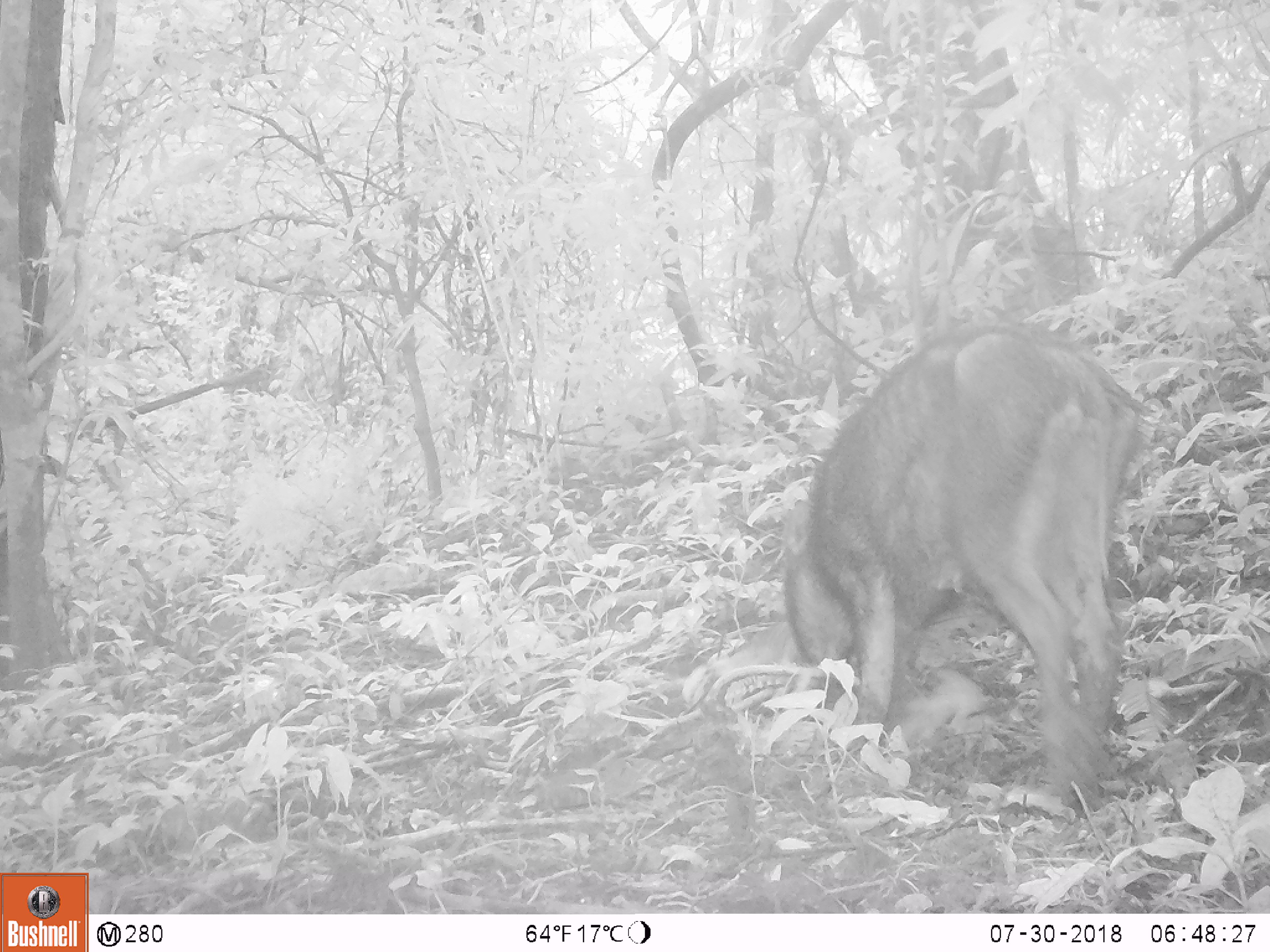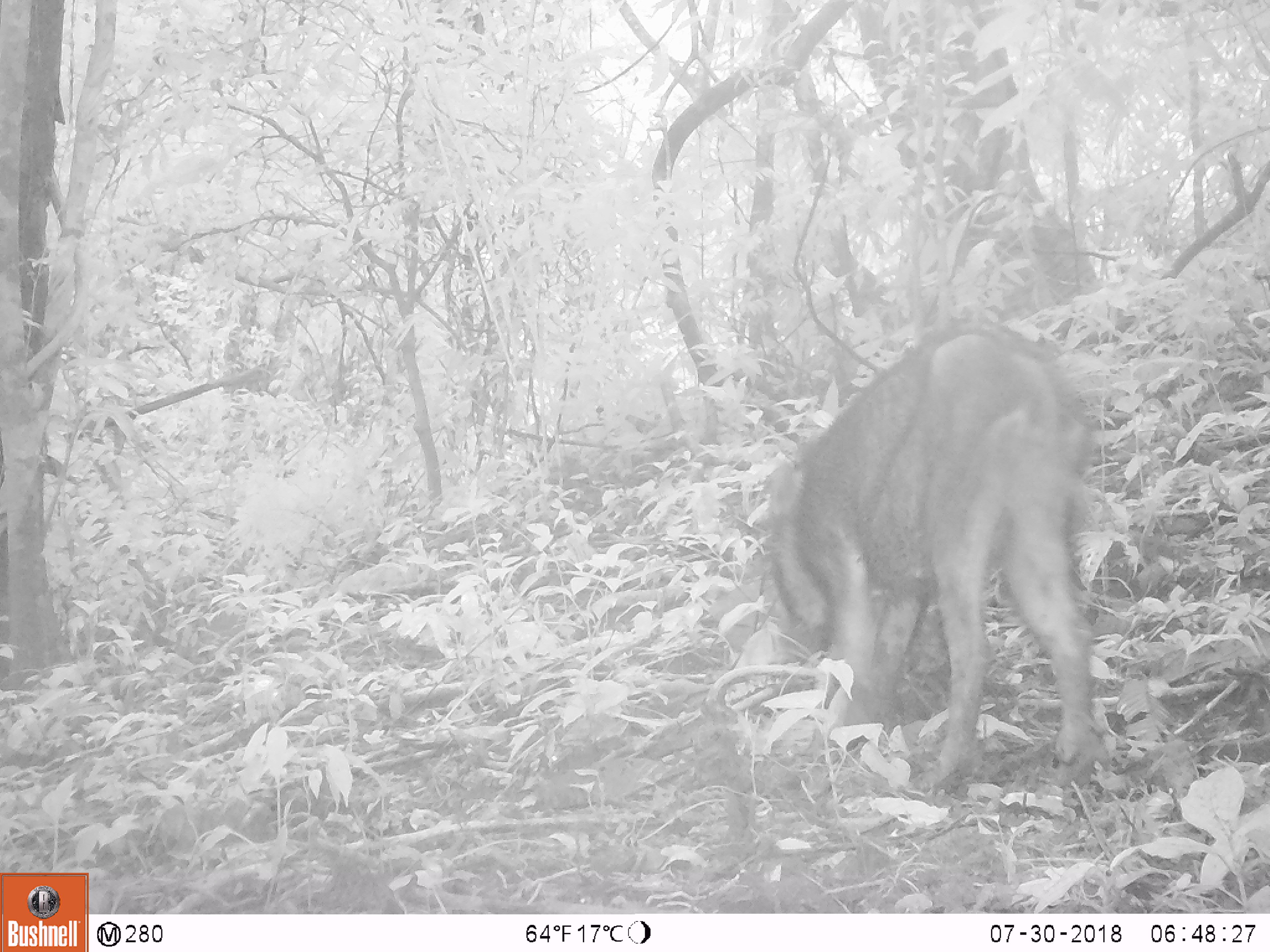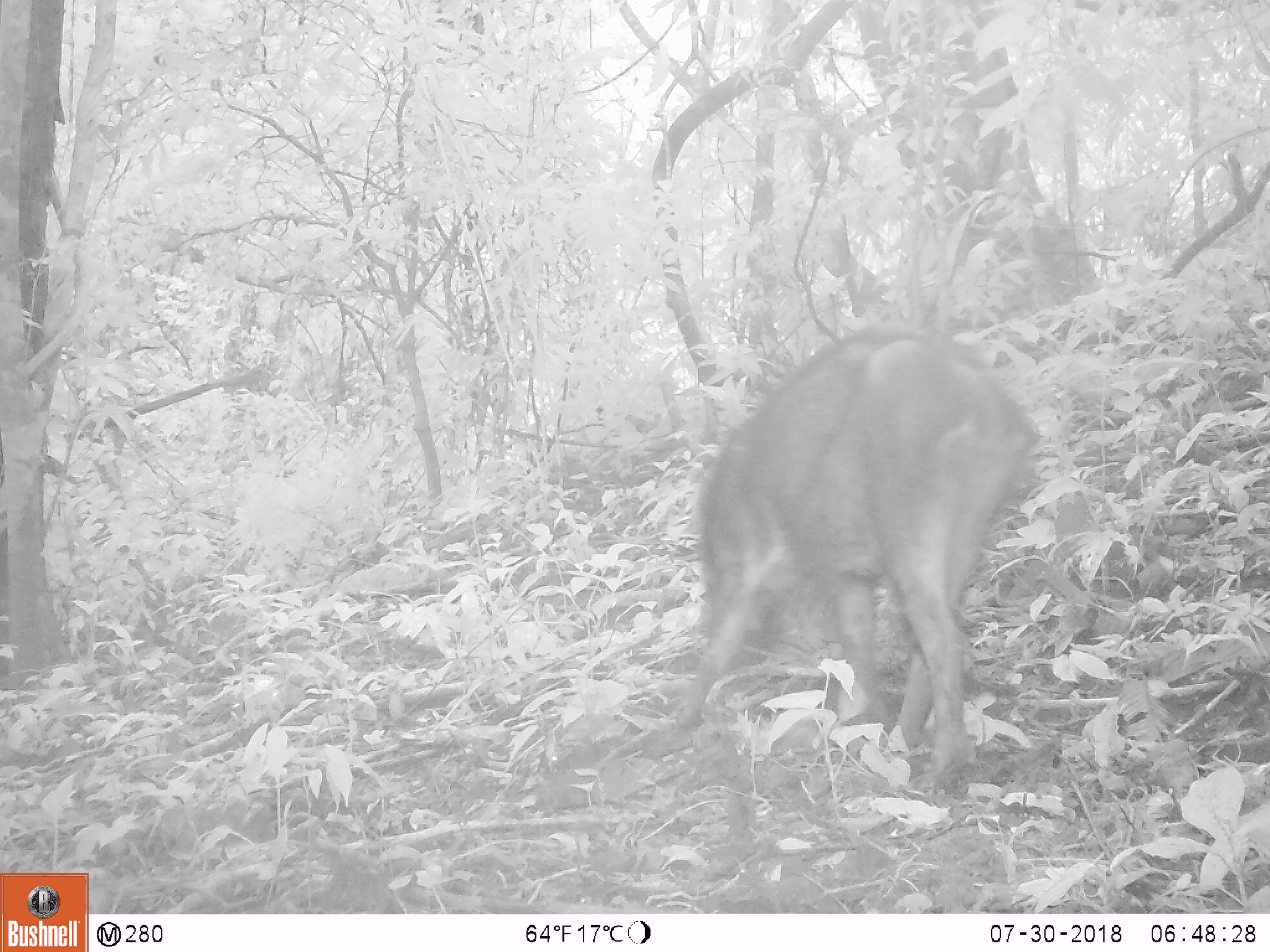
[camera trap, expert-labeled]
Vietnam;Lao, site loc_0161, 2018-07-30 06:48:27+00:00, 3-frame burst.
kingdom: Animalia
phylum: Chordata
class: Mammalia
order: Artiodactyla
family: Suidae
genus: Sus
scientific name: Sus scrofa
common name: eurasian wild pig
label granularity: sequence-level